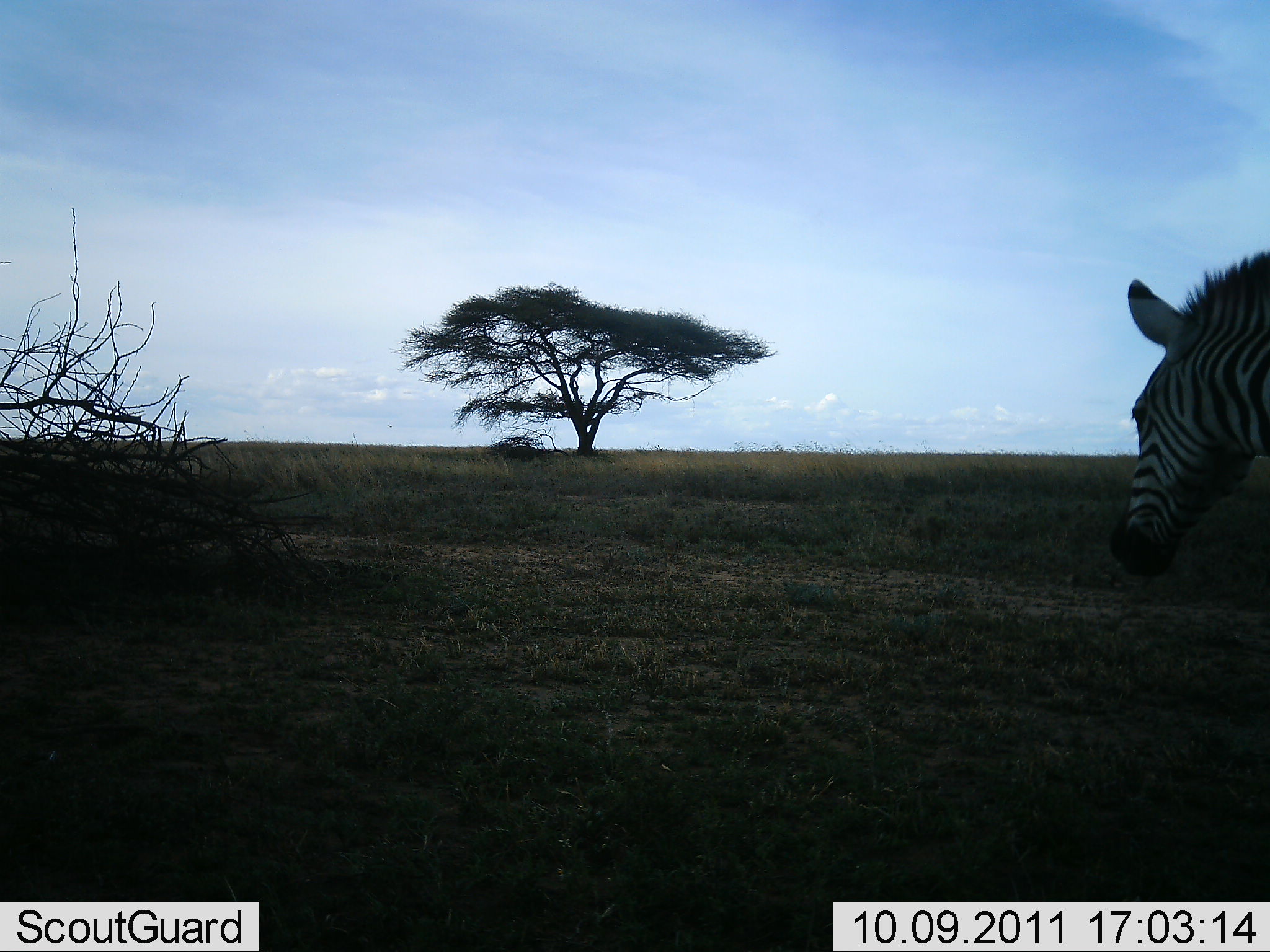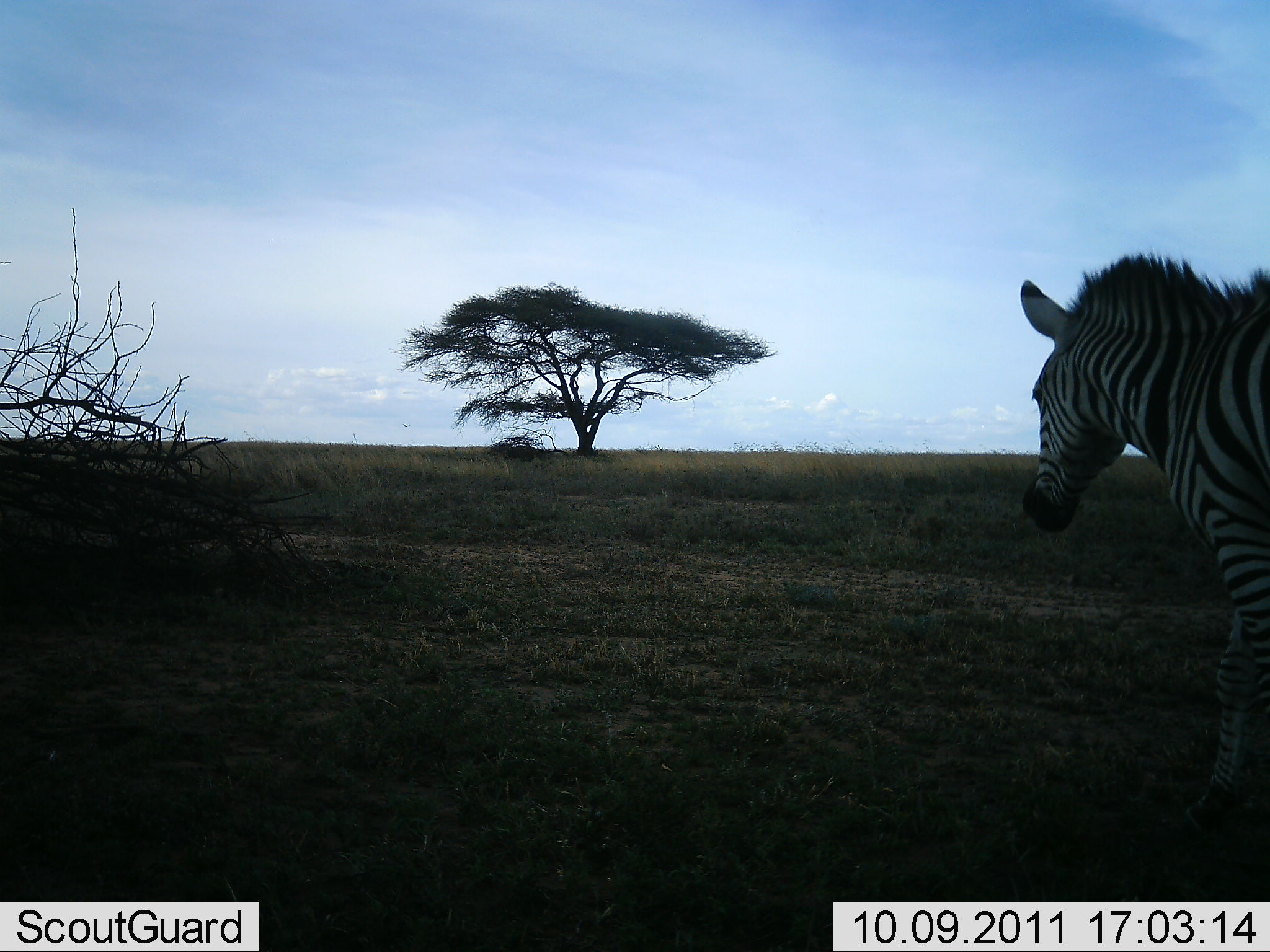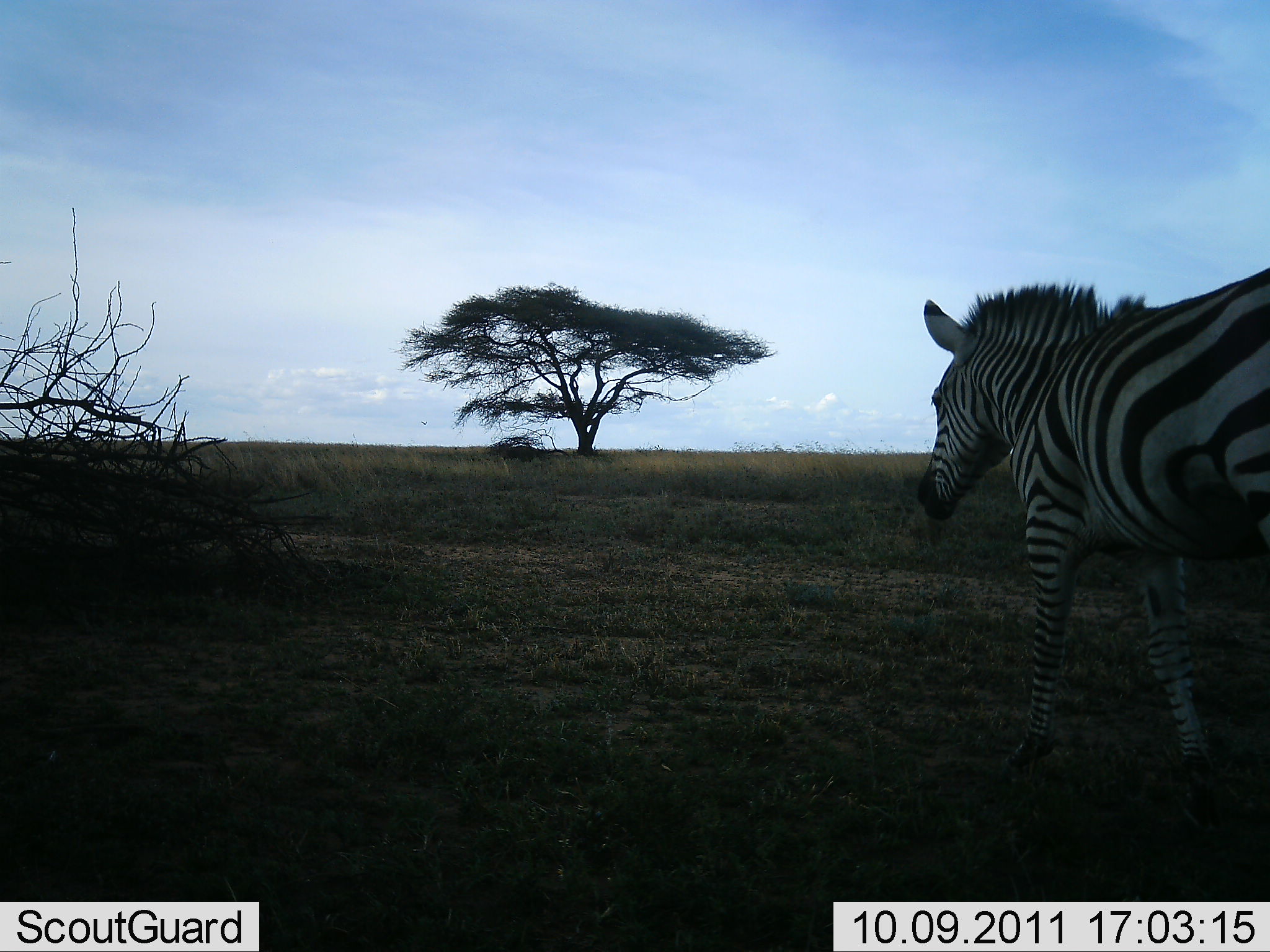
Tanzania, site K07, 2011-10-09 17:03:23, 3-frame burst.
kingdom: Animalia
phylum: Chordata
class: Mammalia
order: Perissodactyla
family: Equidae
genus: Equus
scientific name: Equus quagga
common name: plains zebra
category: zebra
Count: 1.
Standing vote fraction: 8%.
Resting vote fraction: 0%.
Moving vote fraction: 92%.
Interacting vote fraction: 0%.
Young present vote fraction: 0%.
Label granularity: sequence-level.